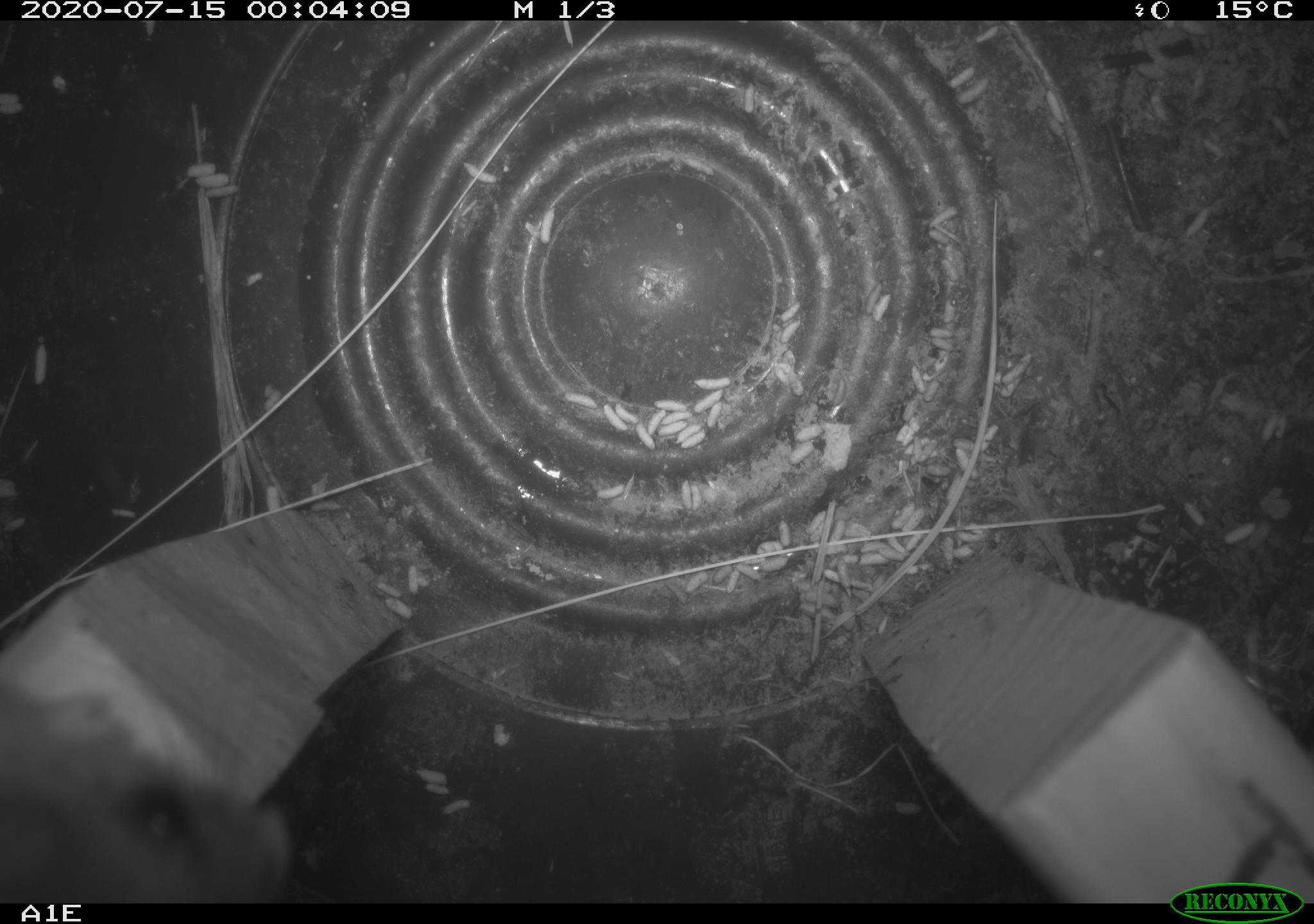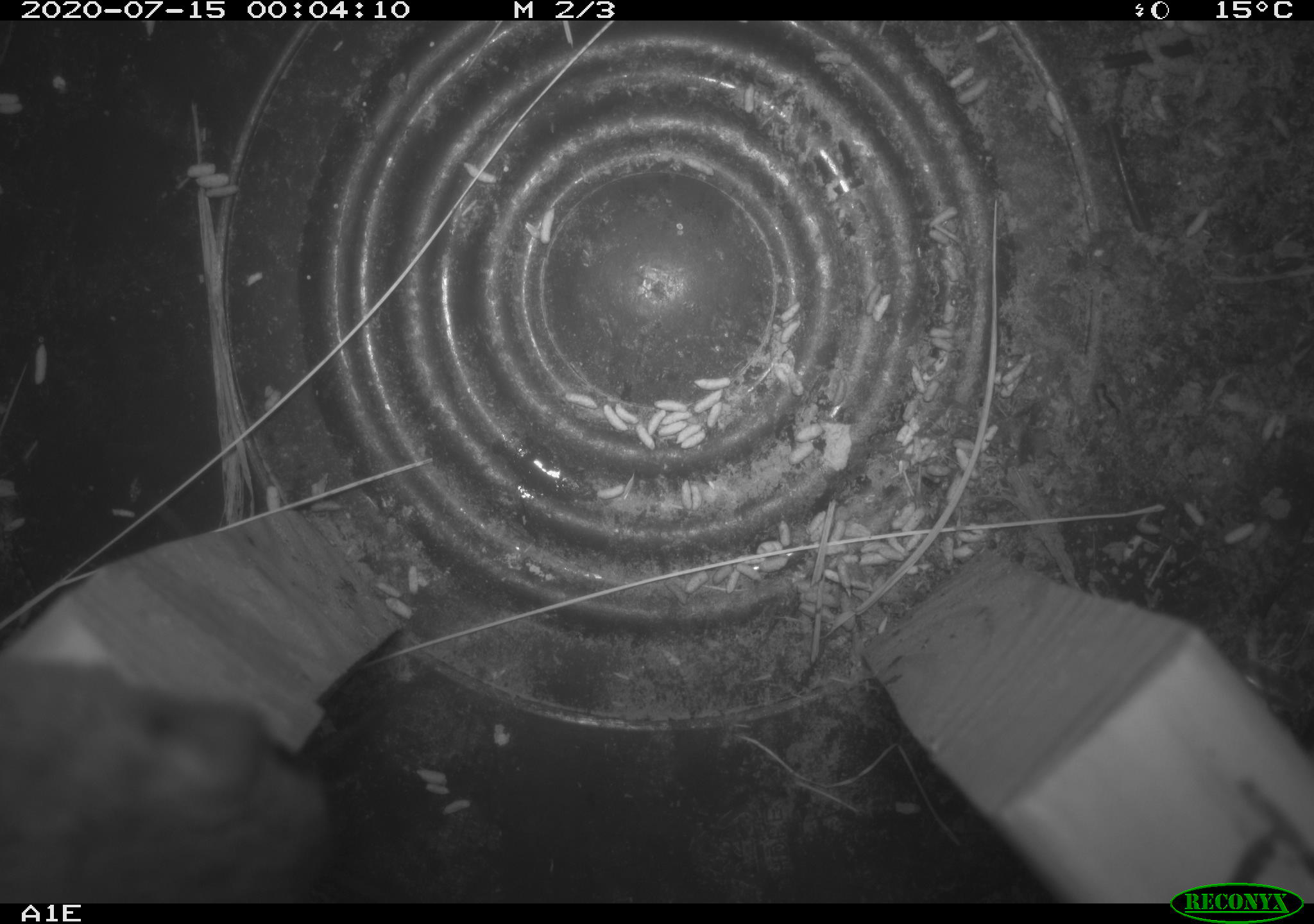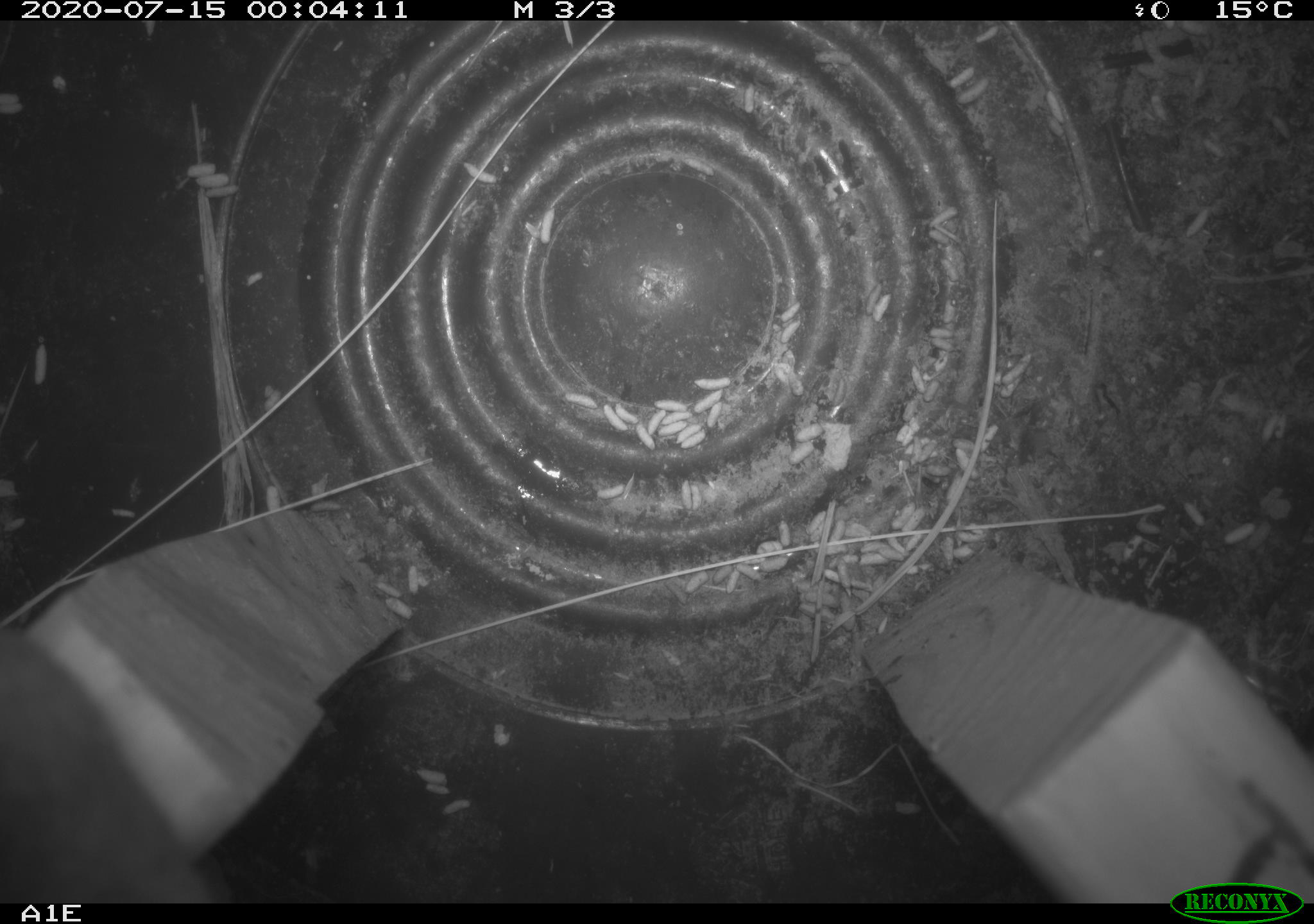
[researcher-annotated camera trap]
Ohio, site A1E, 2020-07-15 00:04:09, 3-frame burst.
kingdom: Animalia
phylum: Chordata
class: Mammalia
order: Rodentia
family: Cricetidae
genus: Peromyscus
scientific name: Peromyscus leucopus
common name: white-footed mouse